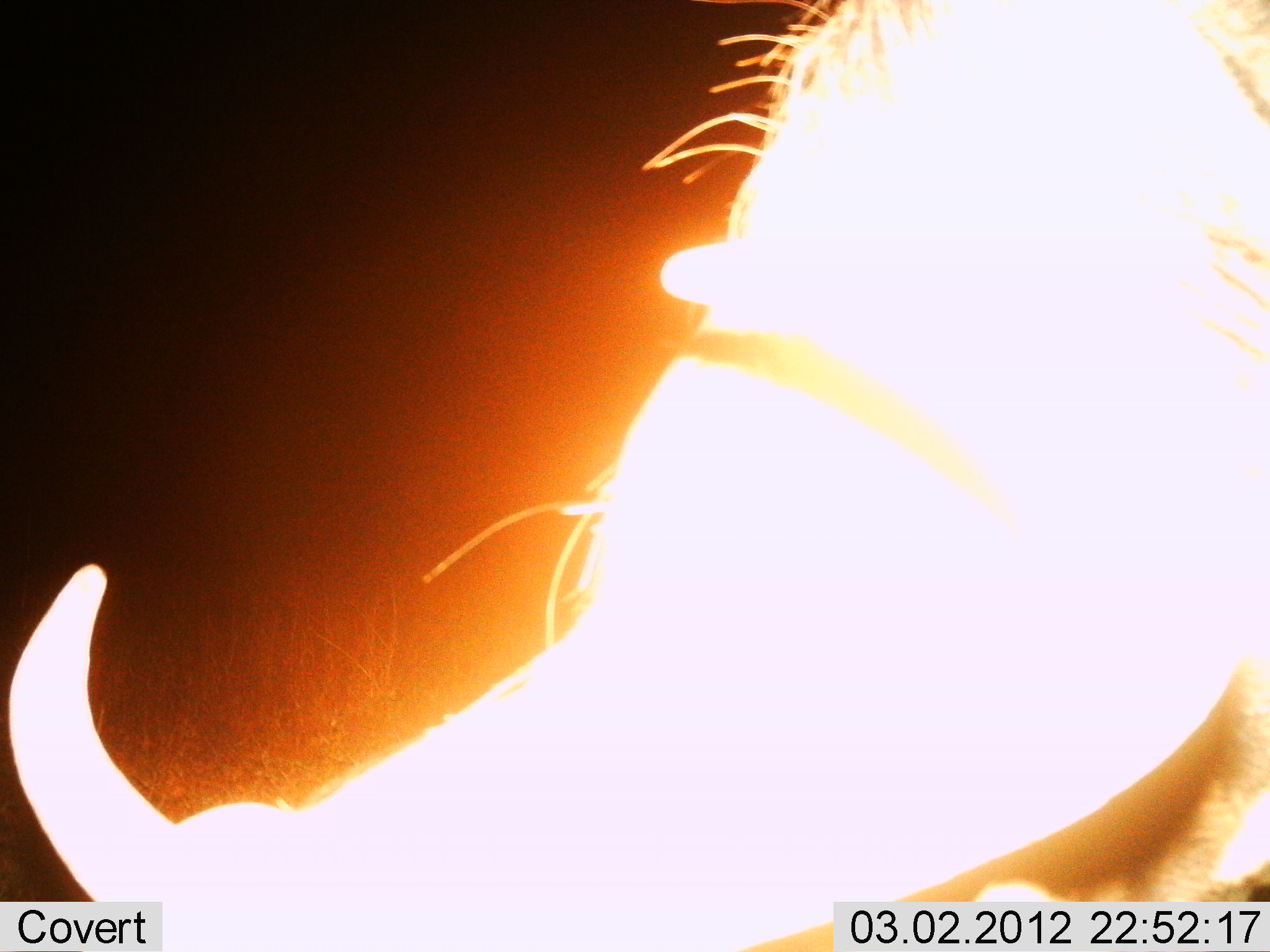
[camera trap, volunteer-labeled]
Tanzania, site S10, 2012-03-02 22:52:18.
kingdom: Animalia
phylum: Chordata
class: Mammalia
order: Artiodactyla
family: Suidae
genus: Phacochoerus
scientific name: Phacochoerus africanus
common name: warthog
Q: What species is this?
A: Warthog (Phacochoerus africanus).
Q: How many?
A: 1.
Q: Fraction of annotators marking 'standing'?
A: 80%.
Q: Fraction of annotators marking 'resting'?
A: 0%.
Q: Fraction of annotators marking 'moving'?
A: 7%.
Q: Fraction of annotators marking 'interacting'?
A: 7%.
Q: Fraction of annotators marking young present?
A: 0%.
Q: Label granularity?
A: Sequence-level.